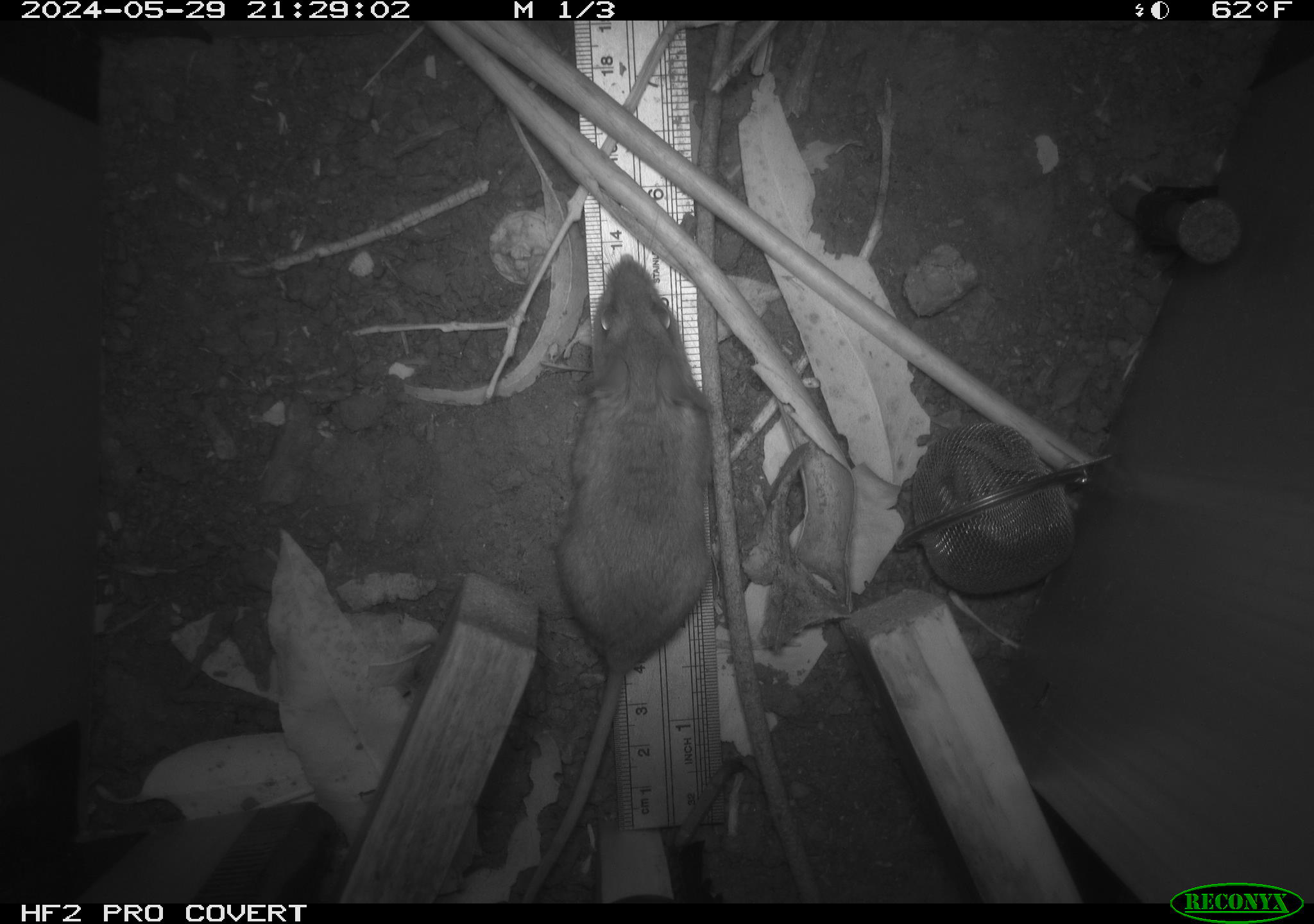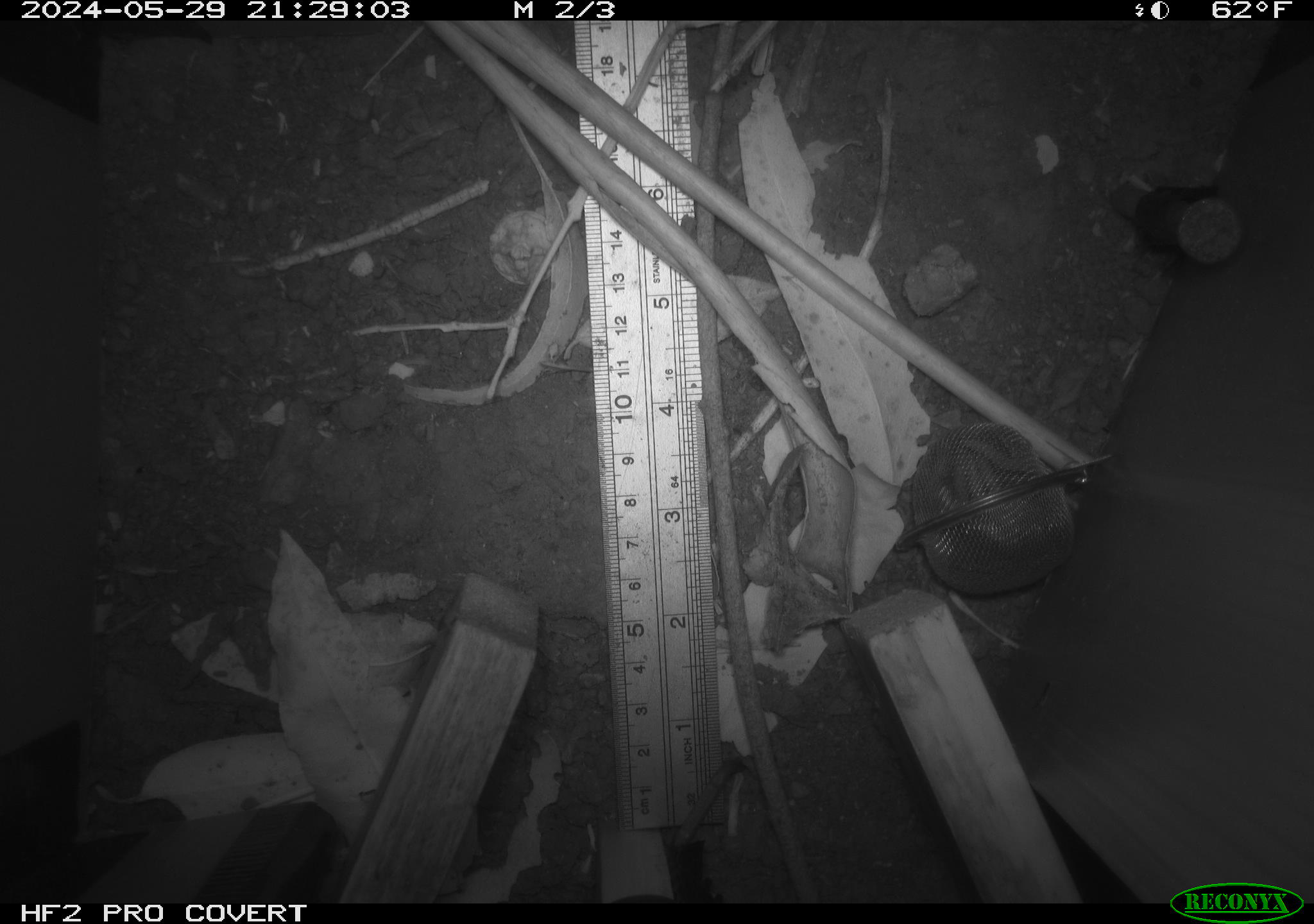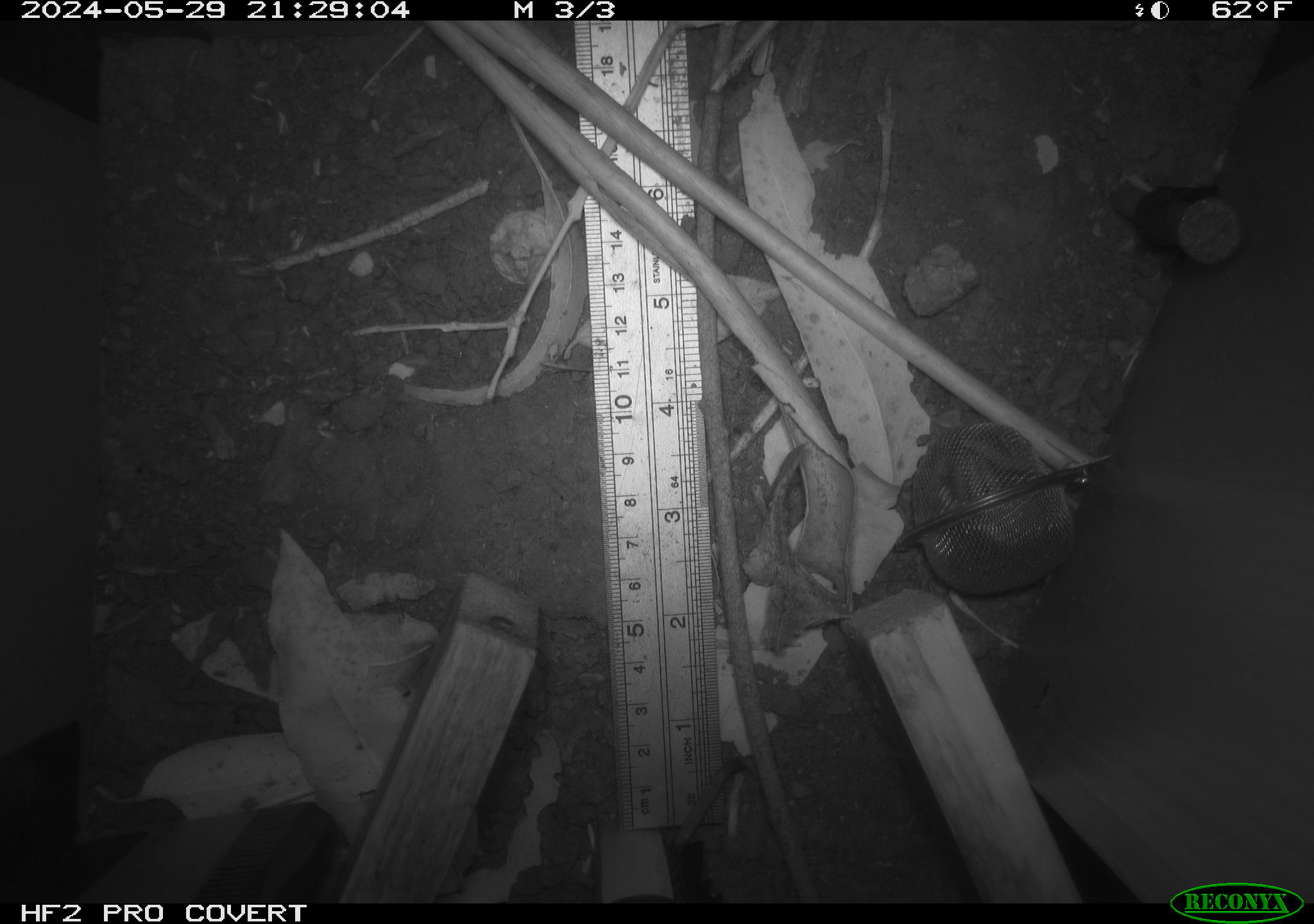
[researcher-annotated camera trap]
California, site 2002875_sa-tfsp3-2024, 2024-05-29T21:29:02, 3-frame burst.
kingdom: Animalia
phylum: Chordata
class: Mammalia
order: Rodentia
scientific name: Rodentia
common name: rodent